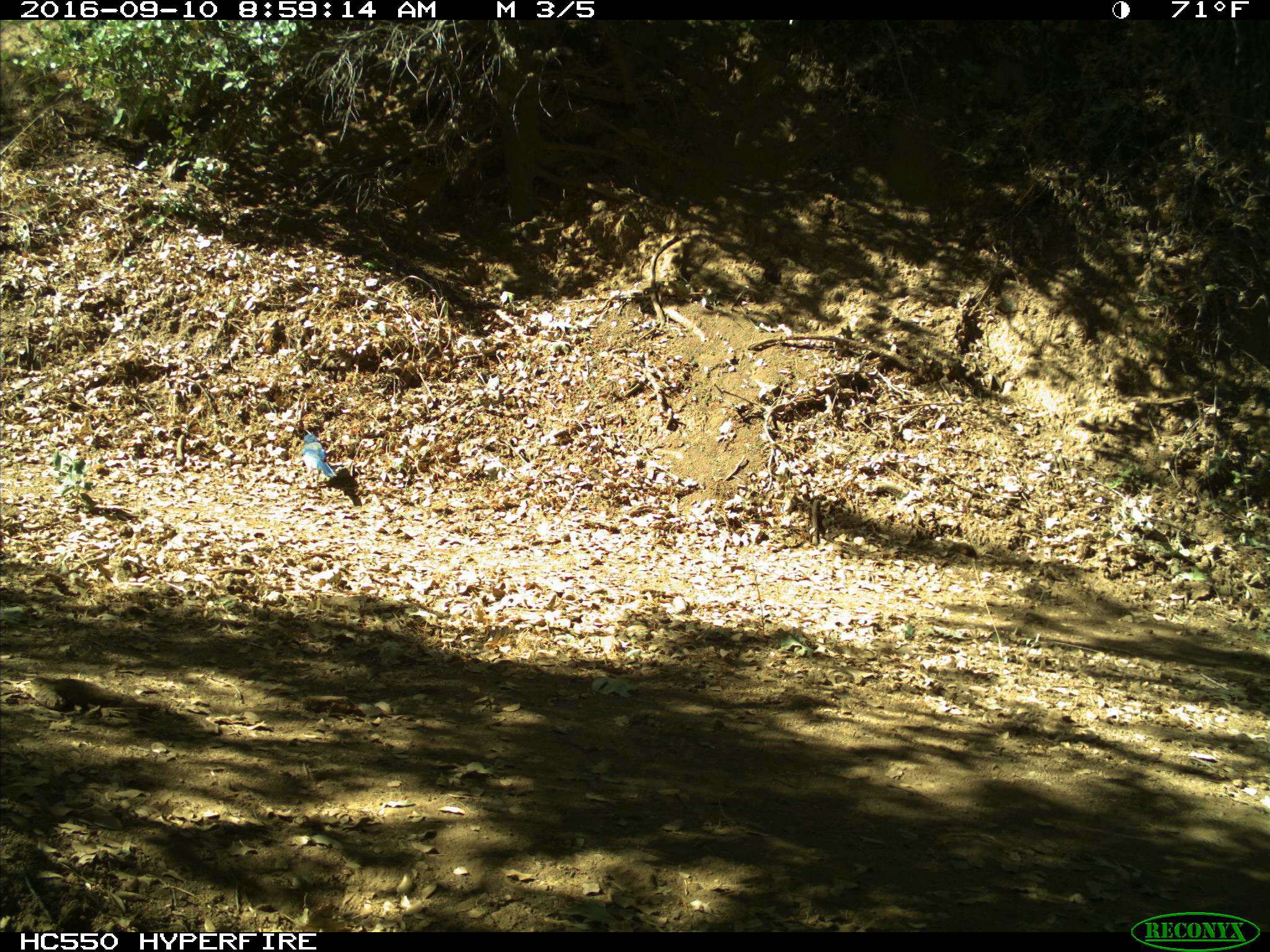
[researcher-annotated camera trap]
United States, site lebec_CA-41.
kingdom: Animalia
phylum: Chordata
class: Aves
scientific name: Aves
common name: birds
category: unidentified bird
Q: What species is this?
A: Unidentified bird (birds) (Aves).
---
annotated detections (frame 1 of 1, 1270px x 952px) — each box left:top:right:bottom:
animal: 295:433:337:488